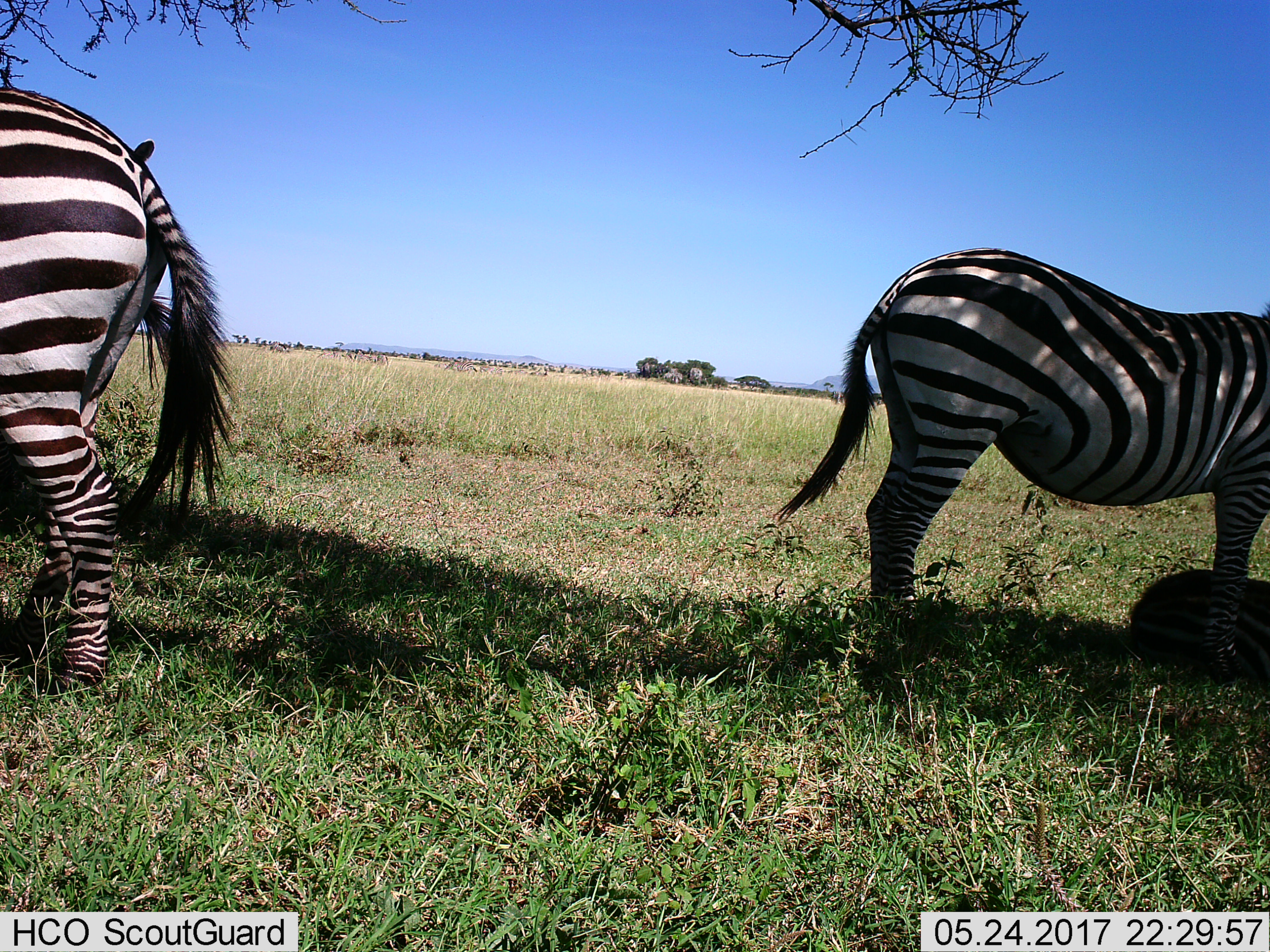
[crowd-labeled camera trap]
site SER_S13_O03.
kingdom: Animalia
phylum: Chordata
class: Mammalia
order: Perissodactyla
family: Equidae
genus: Equus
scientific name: Equus quagga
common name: plains zebra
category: zebraplains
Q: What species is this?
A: Zebraplains (plains zebra) (Equus quagga).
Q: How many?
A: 3.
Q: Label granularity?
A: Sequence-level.